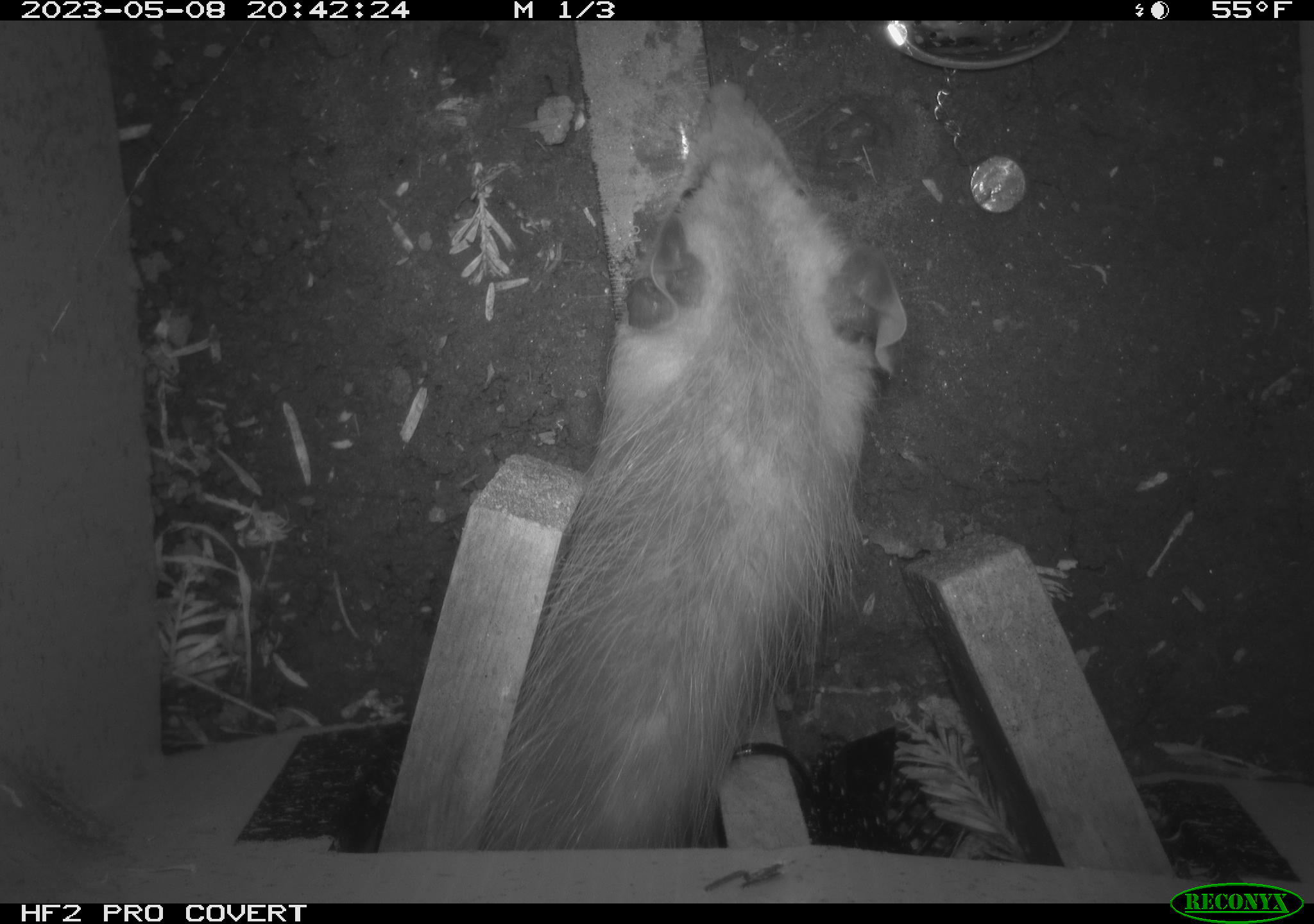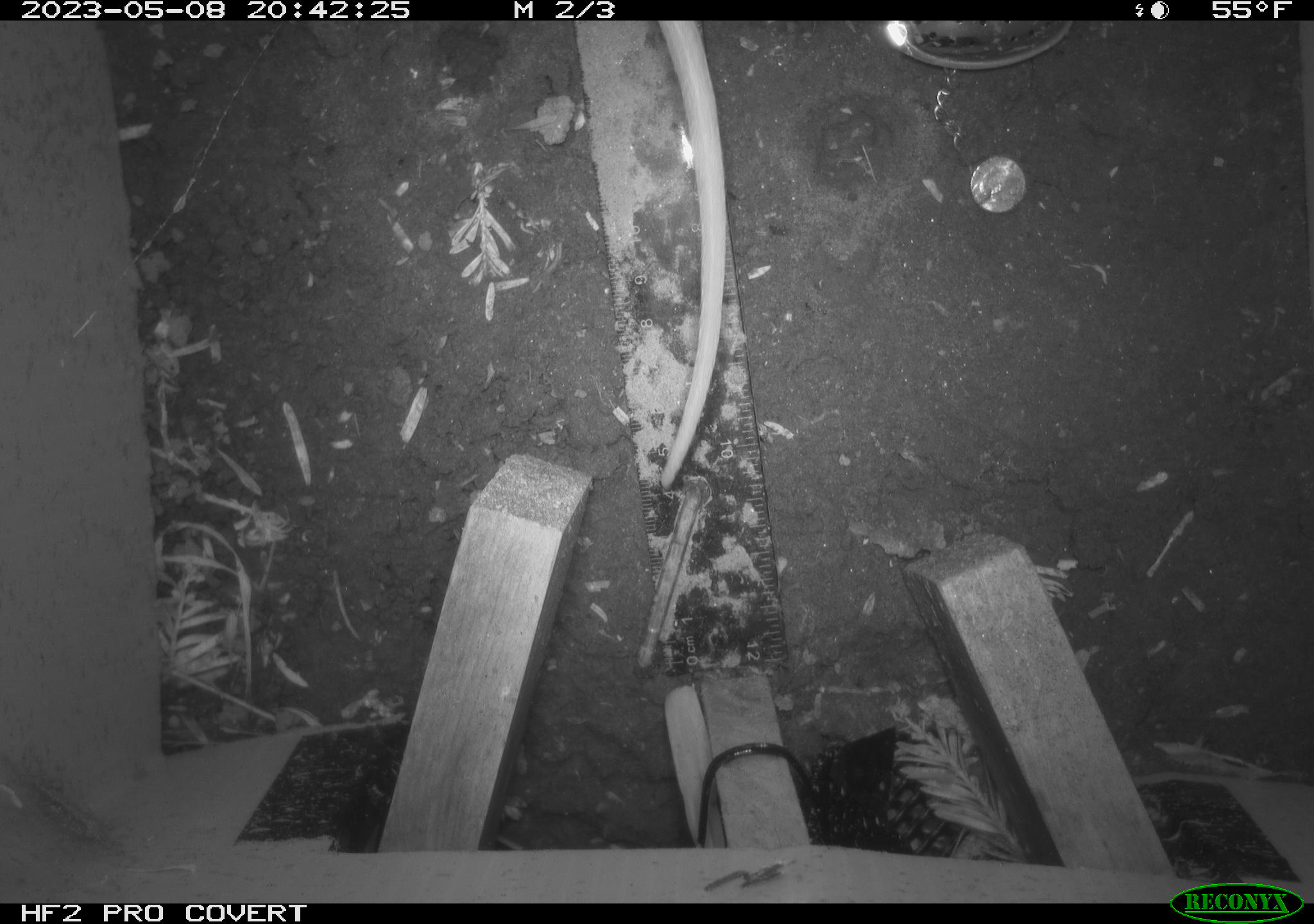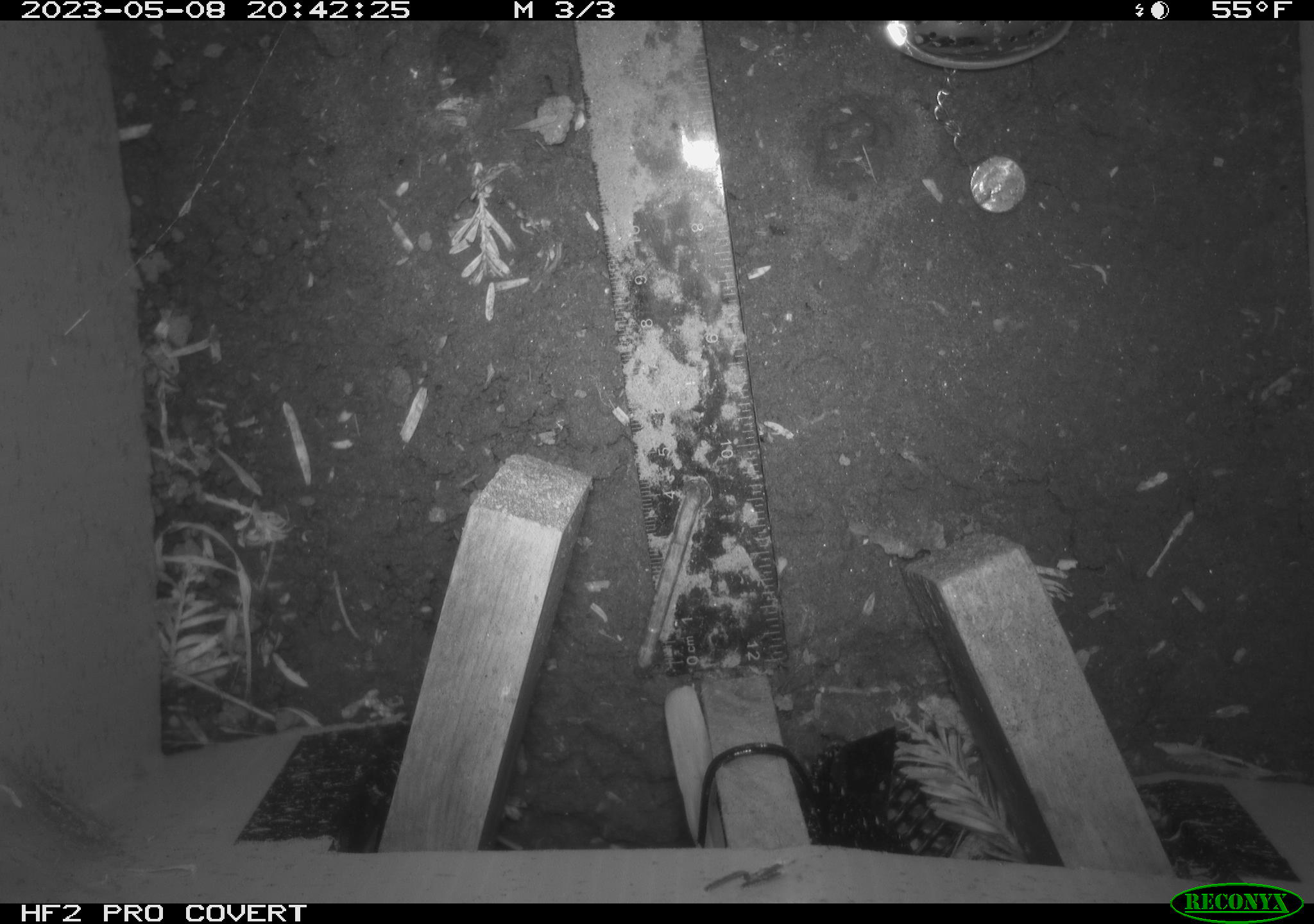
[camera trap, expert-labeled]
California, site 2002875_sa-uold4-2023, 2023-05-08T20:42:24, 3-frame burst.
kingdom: Animalia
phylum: Chordata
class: Mammalia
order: Didelphimorphia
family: Didelphidae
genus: Didelphis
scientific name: Didelphis virginiana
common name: virginia opossum